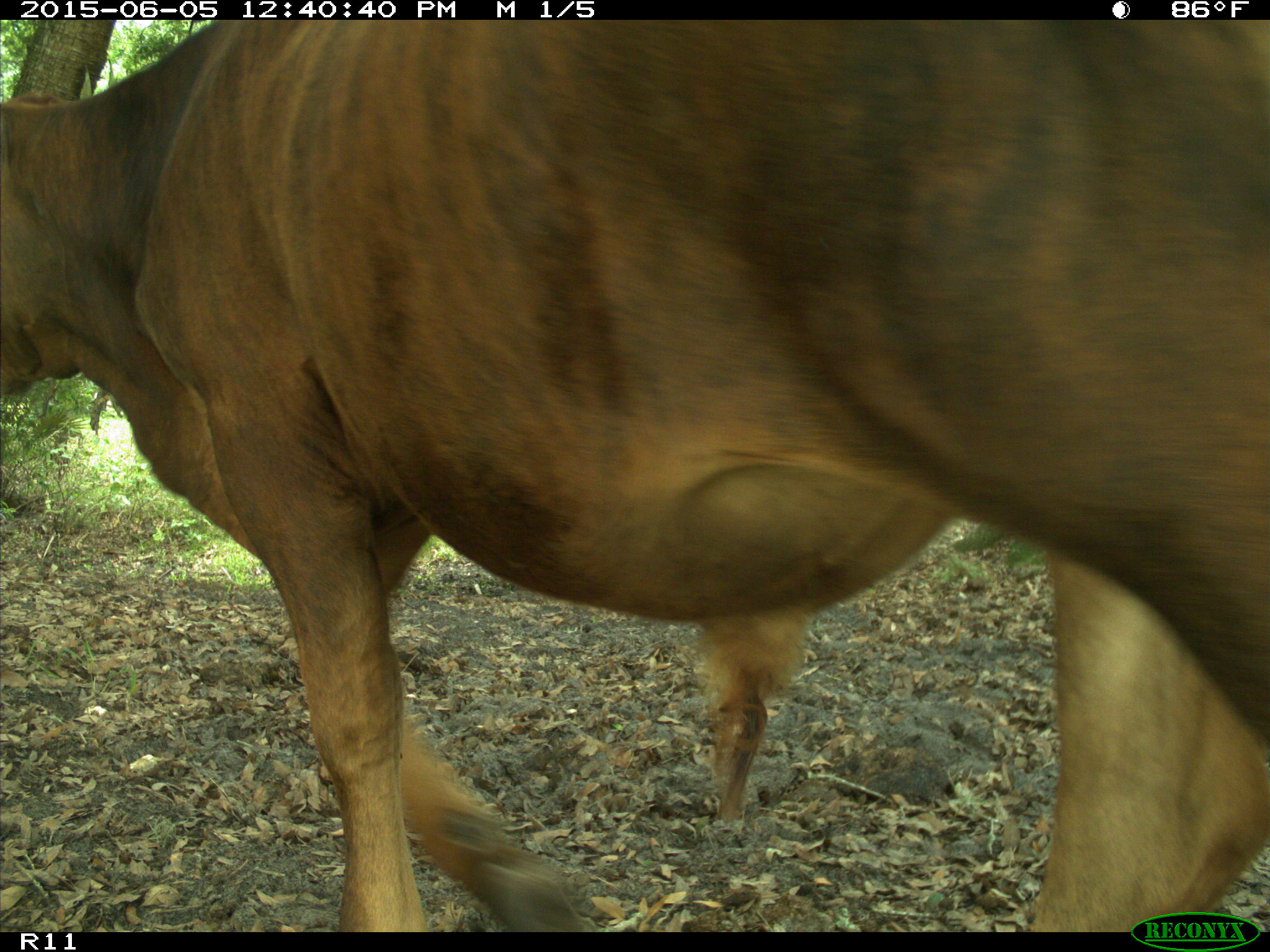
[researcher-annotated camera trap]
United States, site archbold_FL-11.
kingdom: Animalia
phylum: Chordata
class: Mammalia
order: Artiodactyla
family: Bovidae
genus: Bos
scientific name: Bos taurus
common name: domestic cow